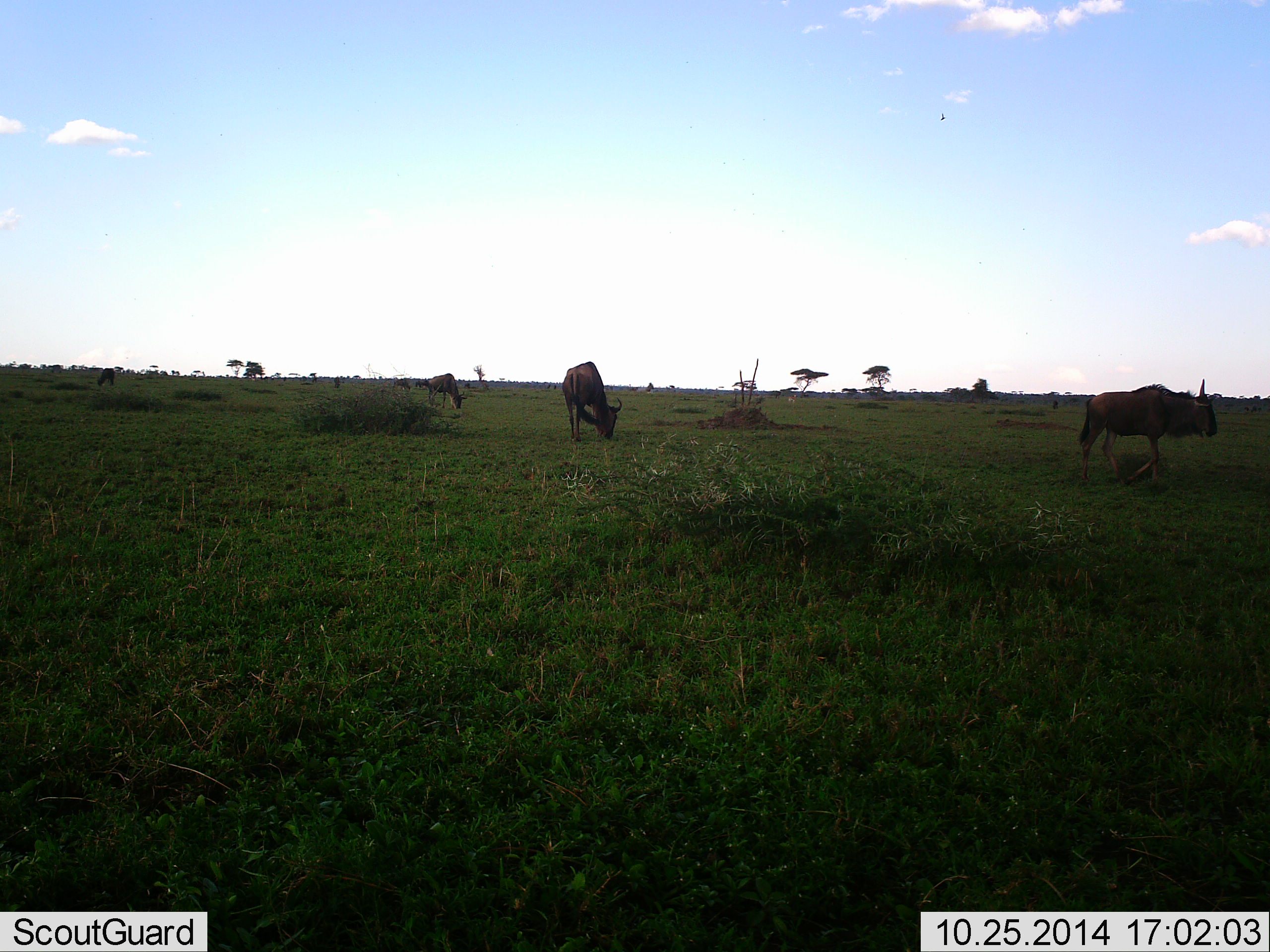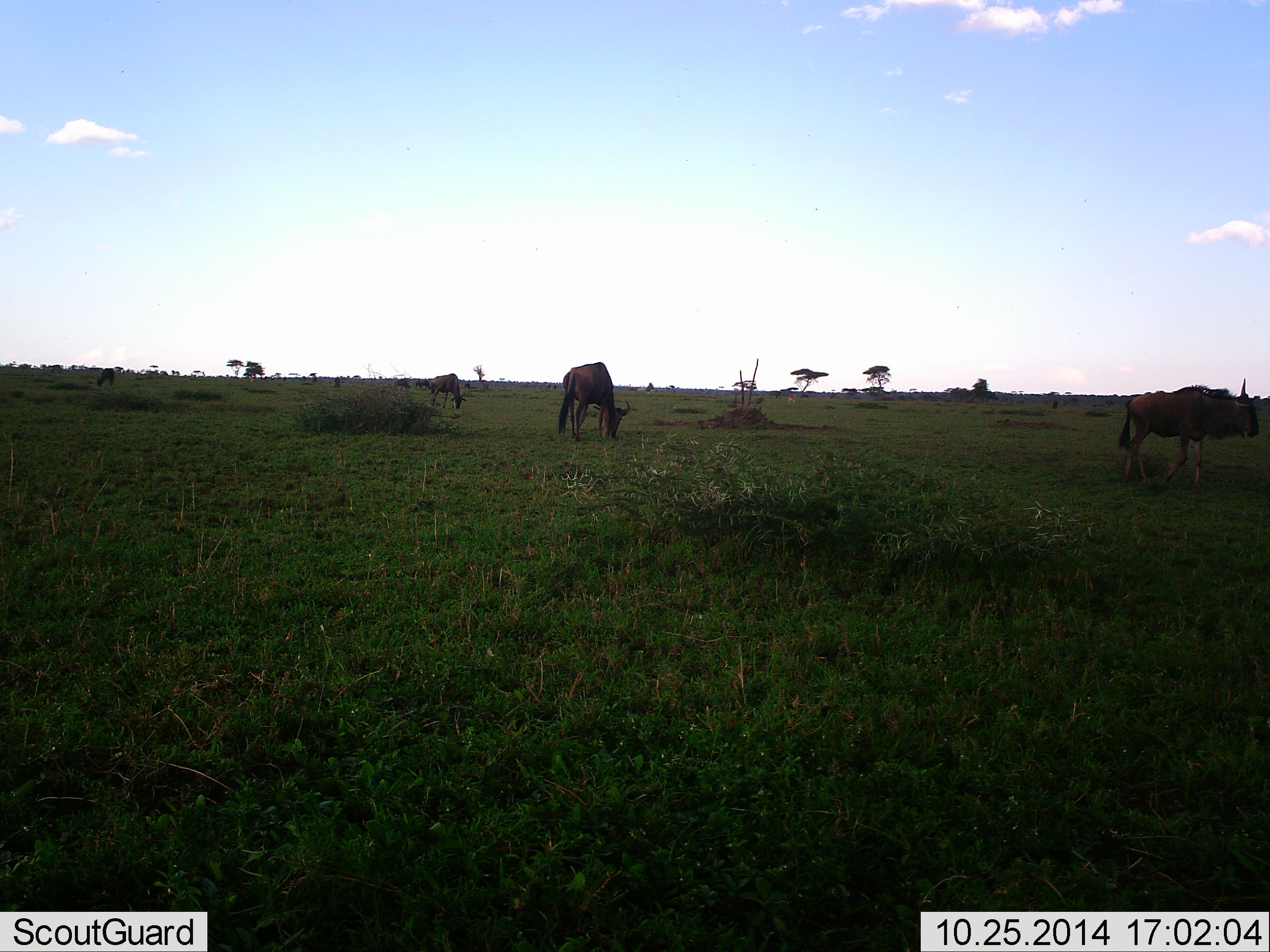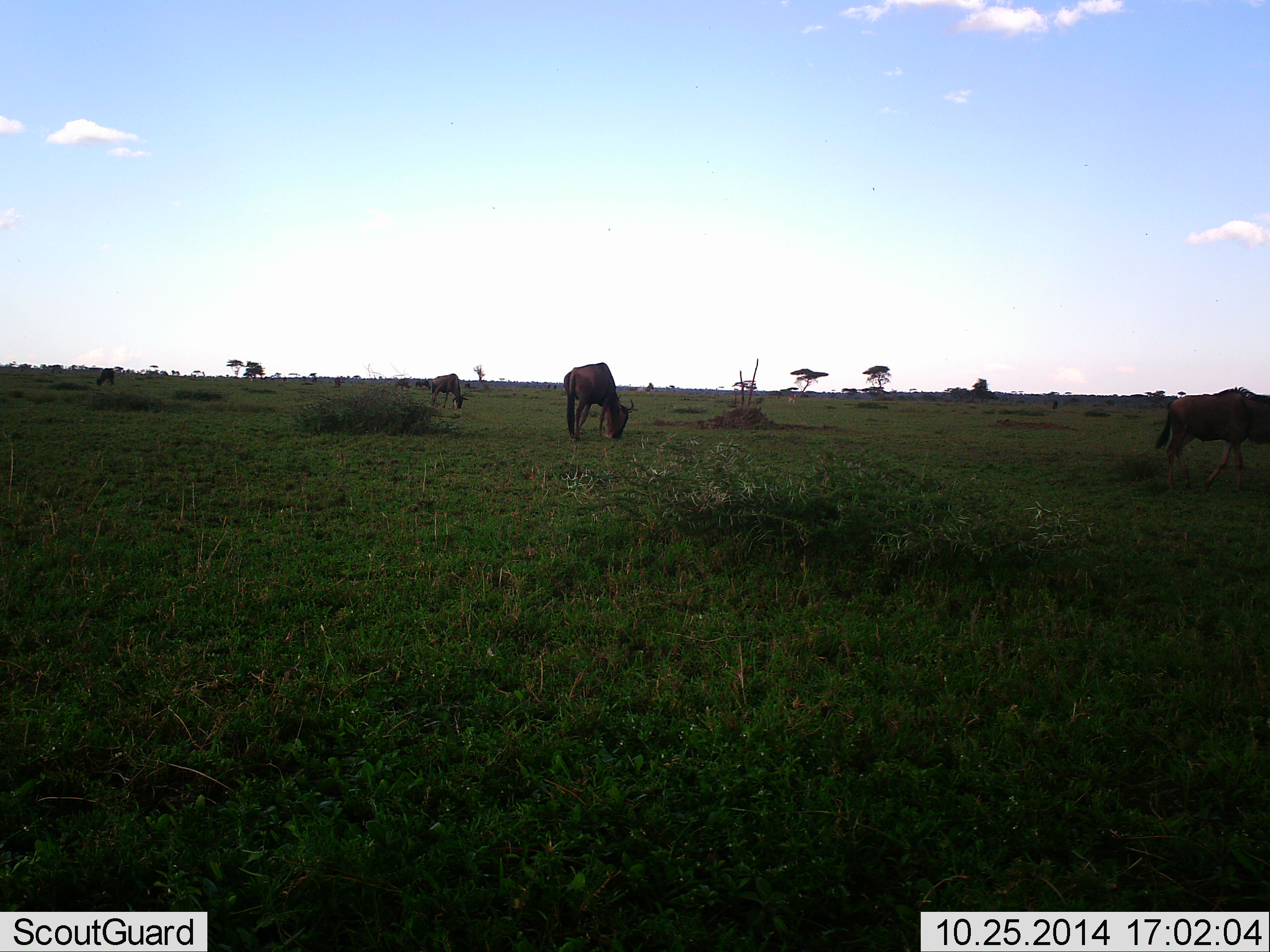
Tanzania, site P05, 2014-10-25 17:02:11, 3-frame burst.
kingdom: Animalia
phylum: Chordata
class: Mammalia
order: Artiodactyla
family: Bovidae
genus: Connochaetes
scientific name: Connochaetes taurinus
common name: blue wildebeest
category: wildebeest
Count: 3.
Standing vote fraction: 9%.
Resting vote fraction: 0%.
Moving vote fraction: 55%.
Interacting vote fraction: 0%.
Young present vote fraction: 0%.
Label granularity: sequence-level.